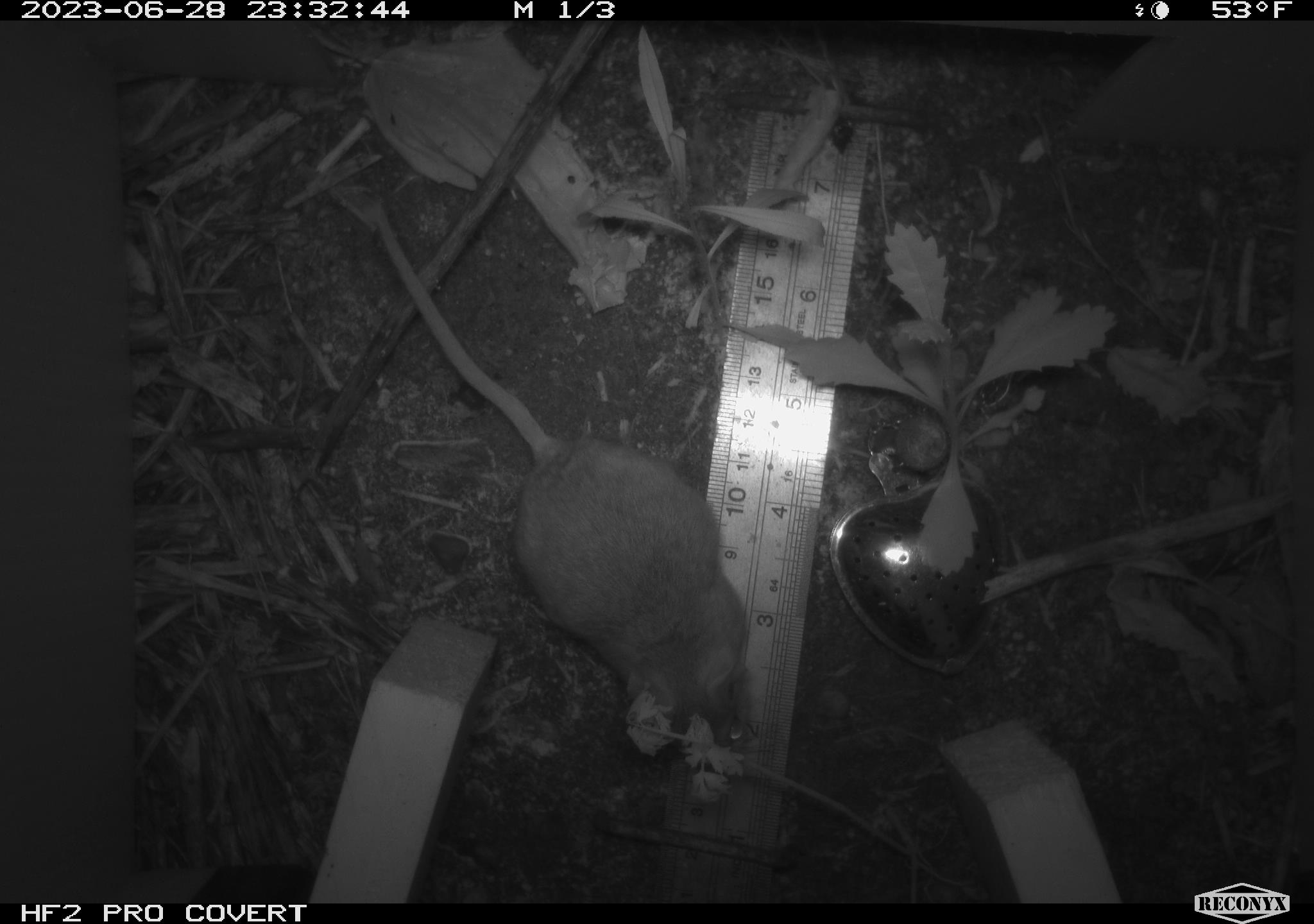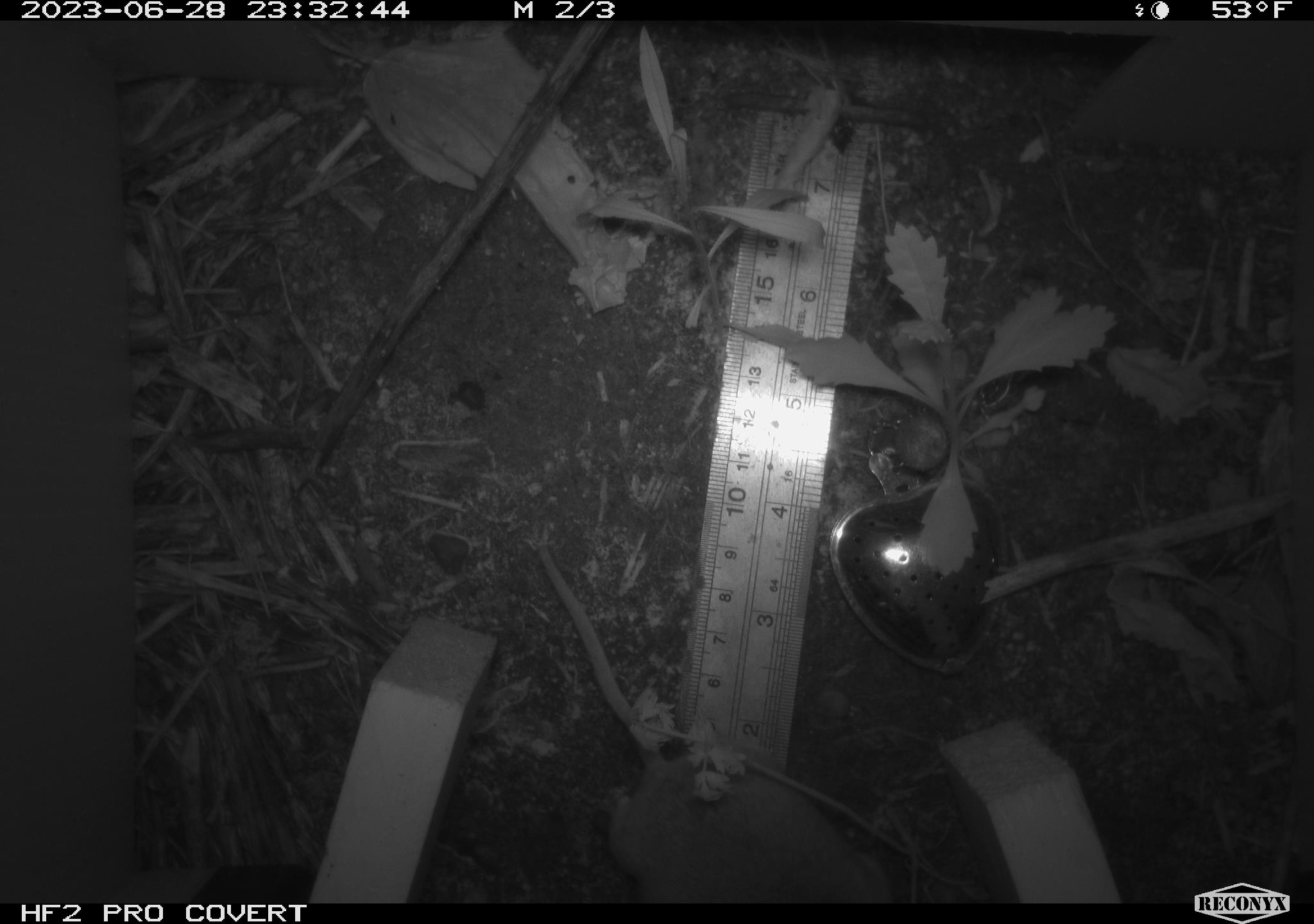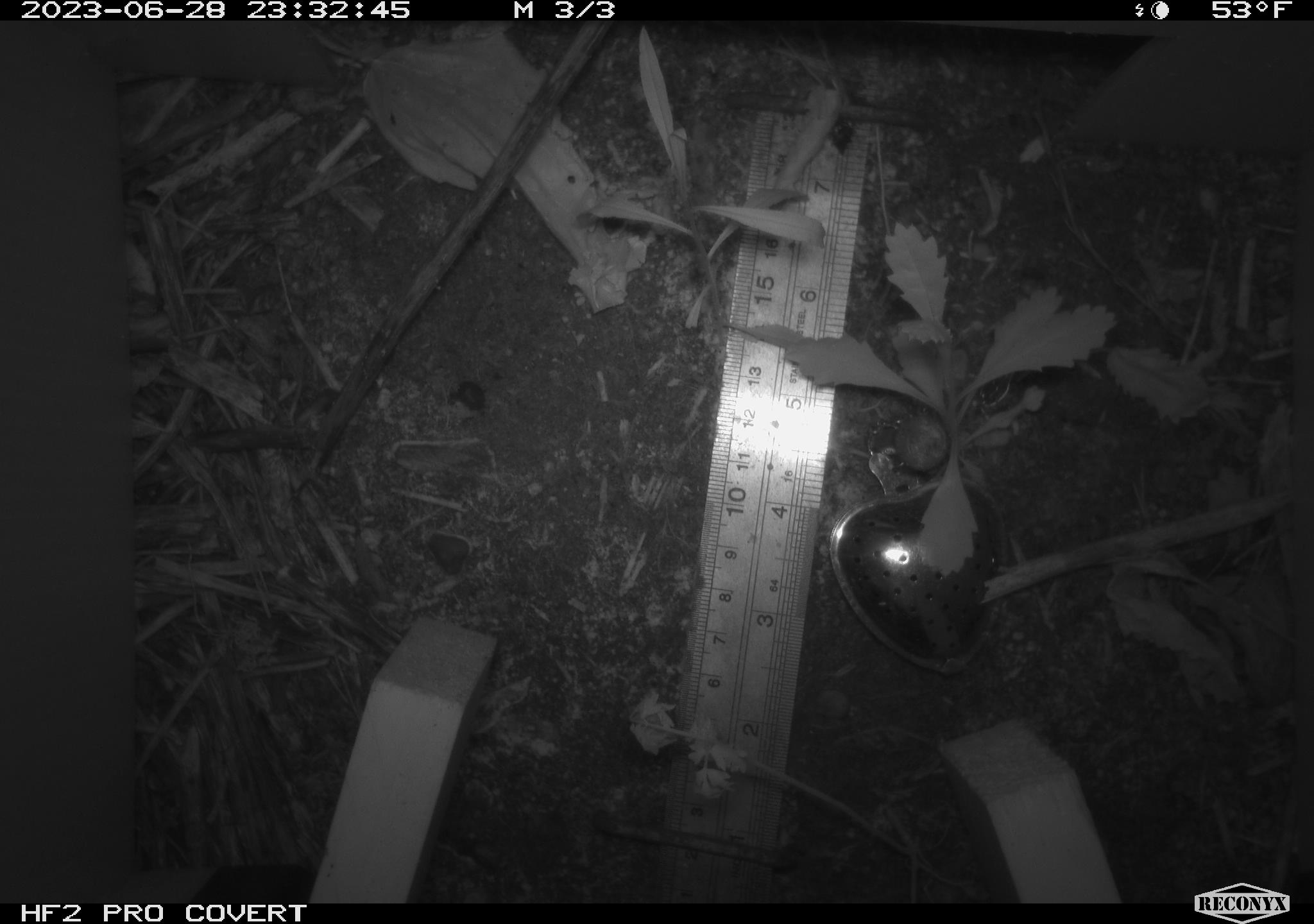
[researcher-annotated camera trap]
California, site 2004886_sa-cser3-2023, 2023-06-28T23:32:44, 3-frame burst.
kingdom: Animalia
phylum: Chordata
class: Mammalia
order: Rodentia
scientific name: Rodentia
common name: mouse species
Mouse species (Rodentia).